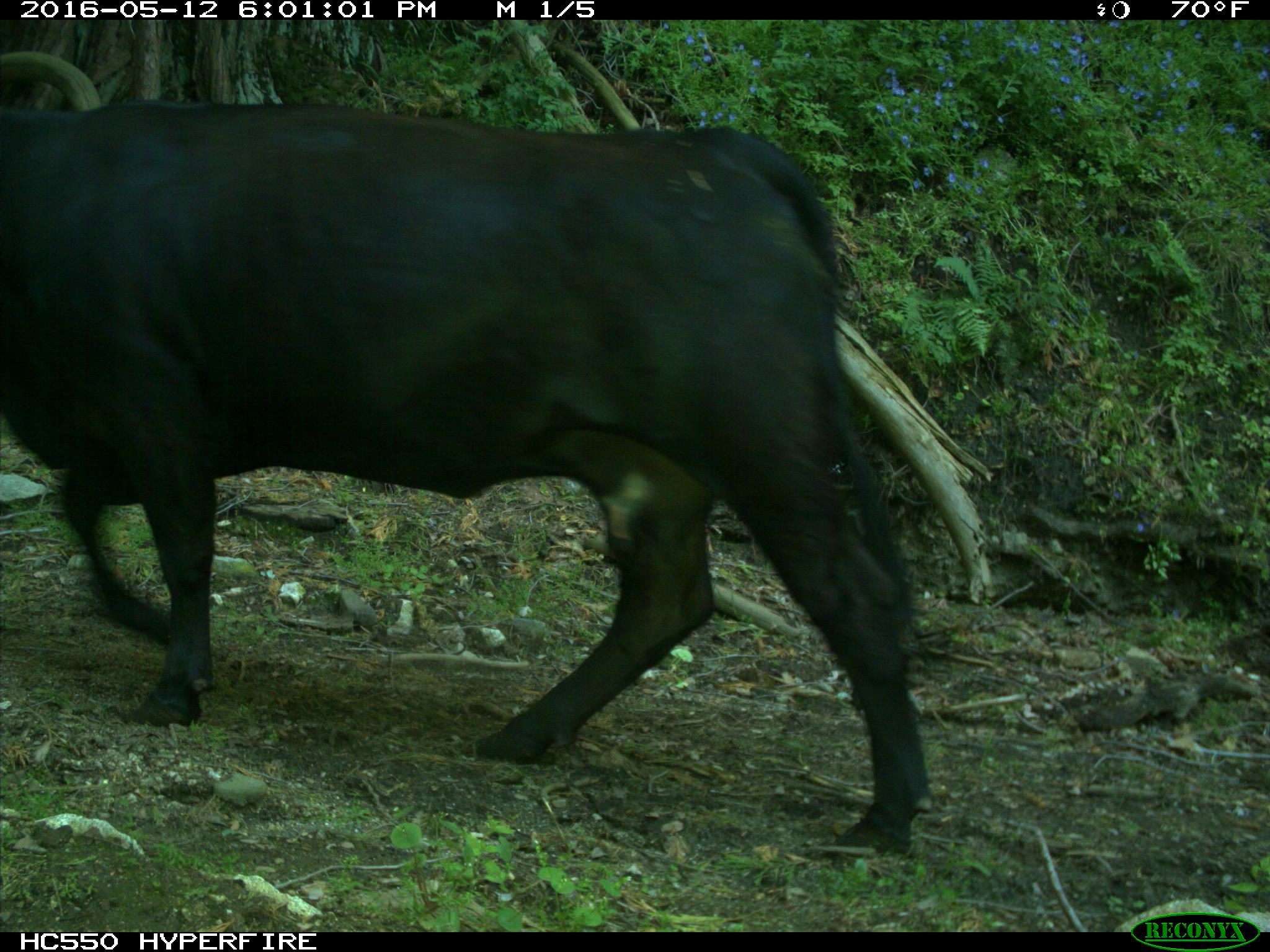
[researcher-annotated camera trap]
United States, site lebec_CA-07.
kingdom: Animalia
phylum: Chordata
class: Mammalia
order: Artiodactyla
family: Bovidae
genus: Bos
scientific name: Bos taurus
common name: domestic cow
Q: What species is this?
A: Bos taurus (domestic cow).